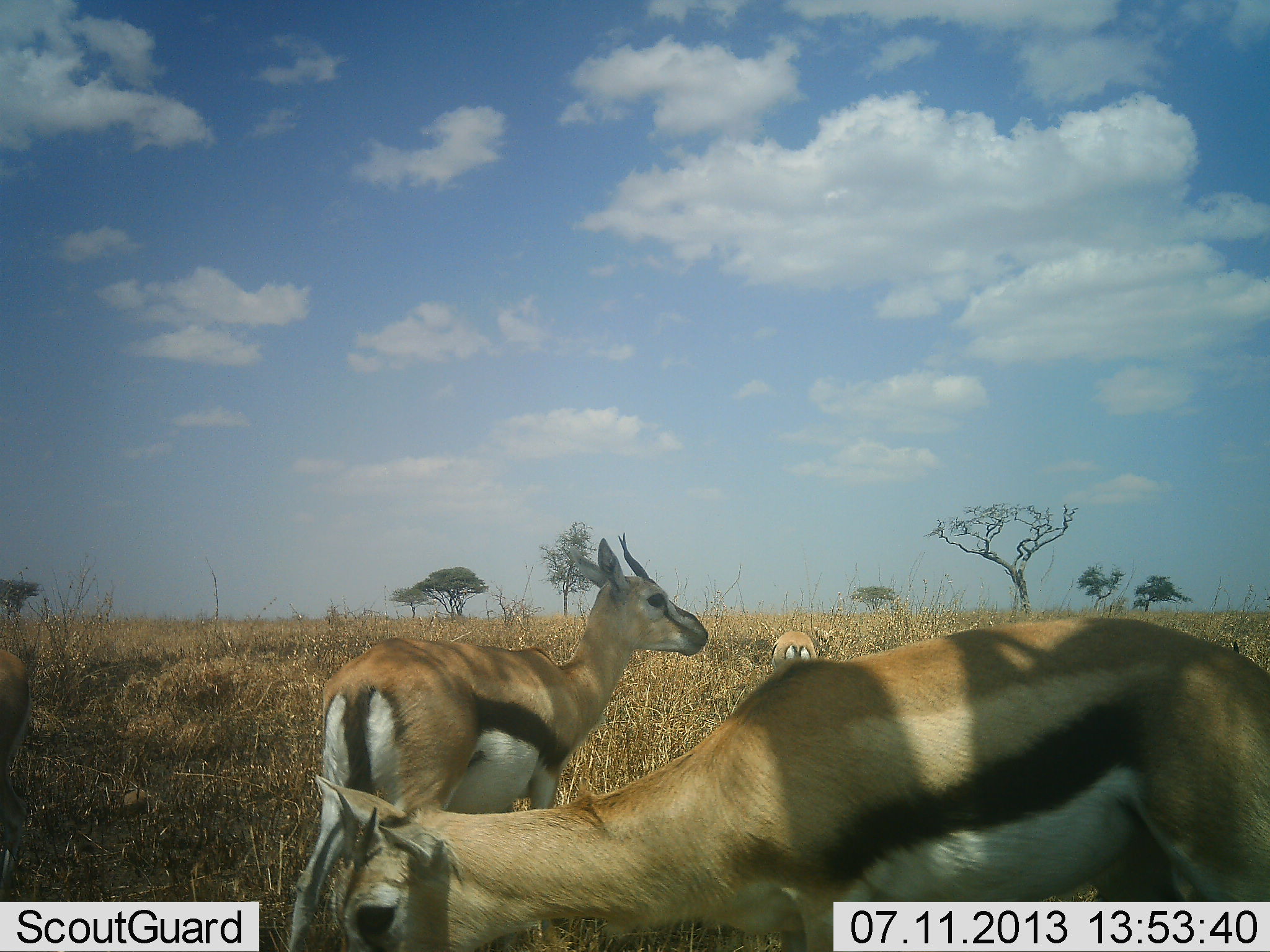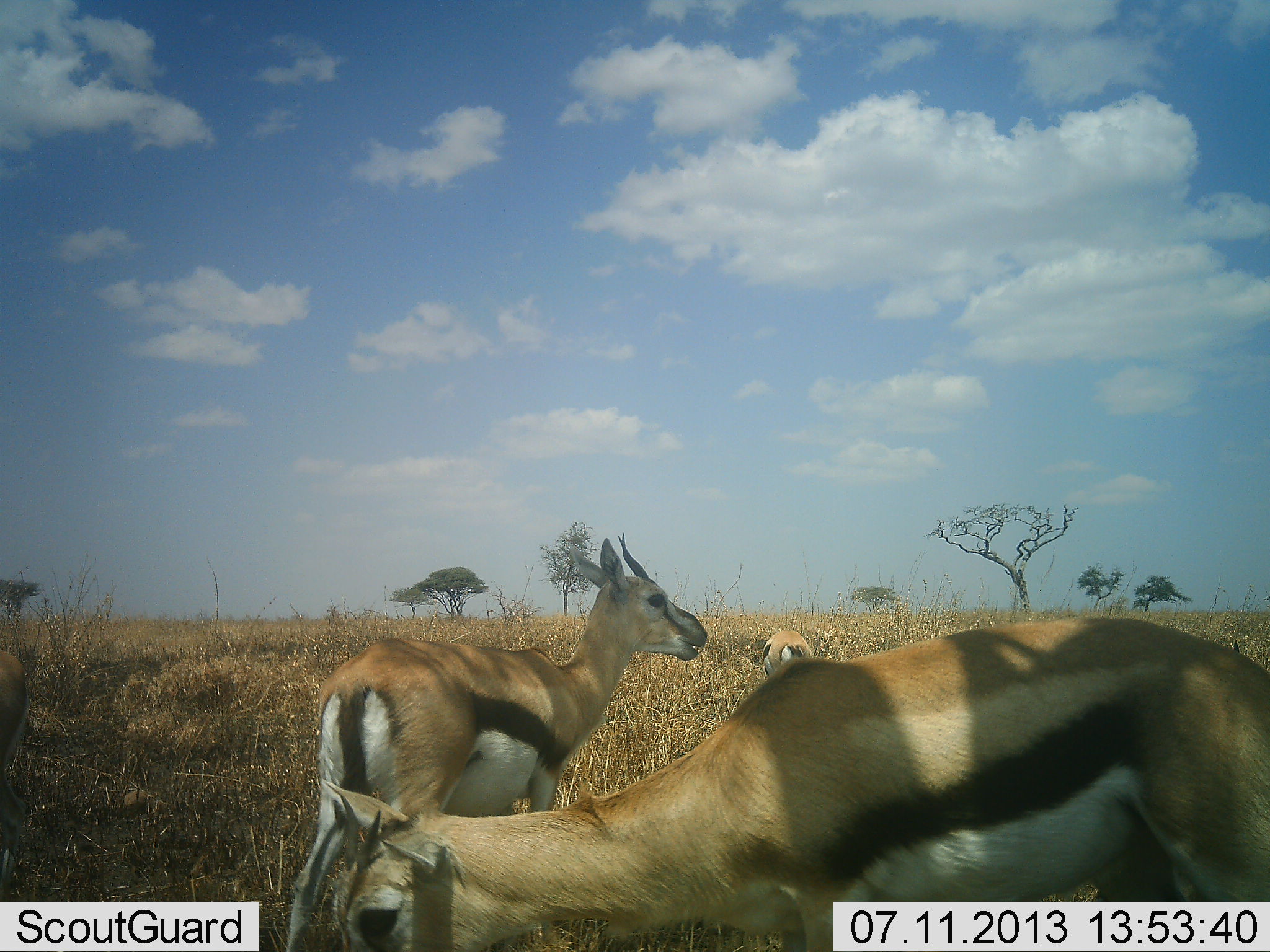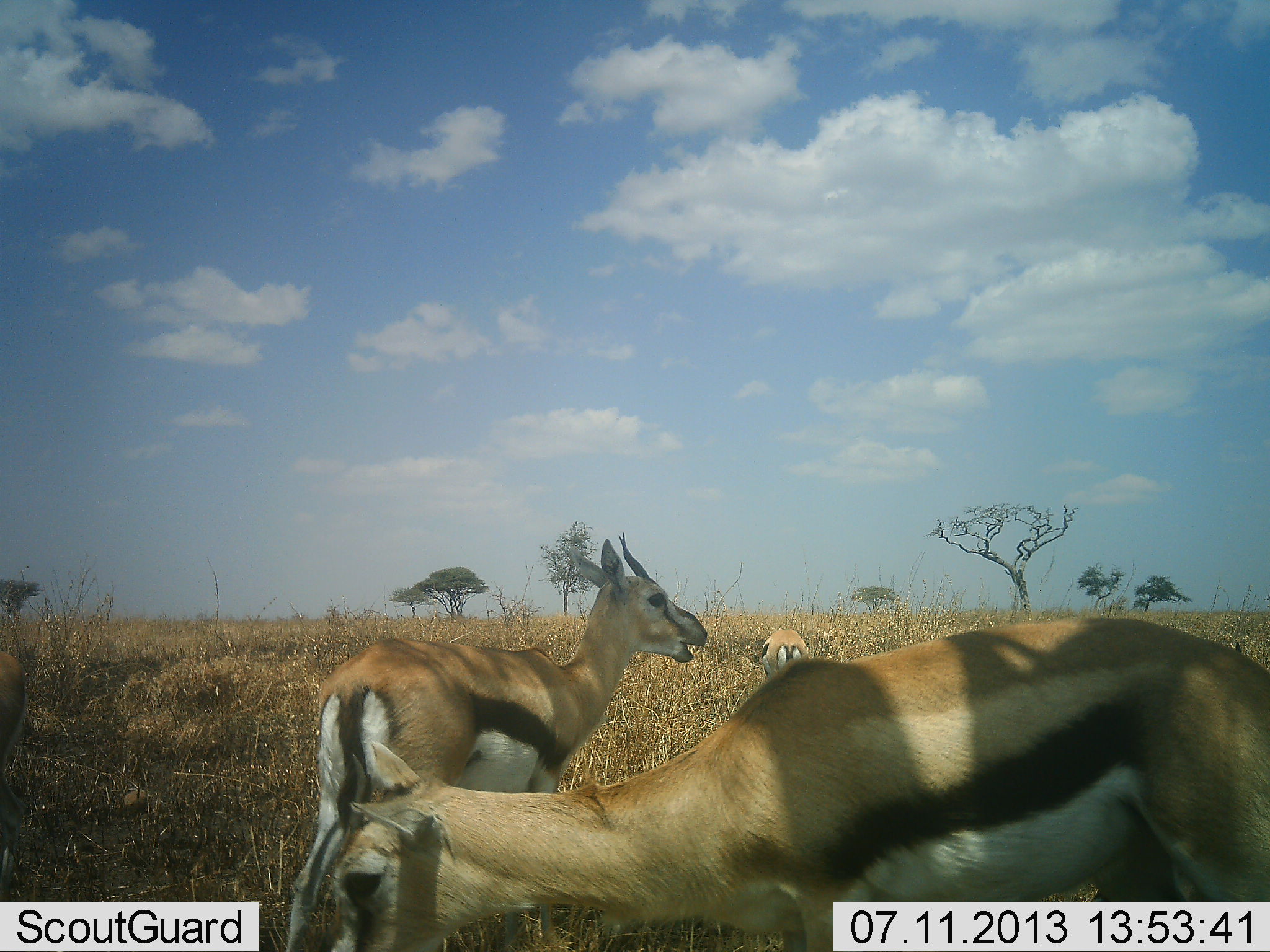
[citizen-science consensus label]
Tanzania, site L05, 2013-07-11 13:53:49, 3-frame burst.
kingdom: Animalia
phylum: Chordata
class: Mammalia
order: Artiodactyla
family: Bovidae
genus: Eudorcas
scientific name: Eudorcas thomsonii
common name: thomson's gazelle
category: gazellethomsons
Gazellethomsons (thomson's gazelle) (Eudorcas thomsonii), count 3. Behavior (volunteer vote fractions): standing 64%, resting 0%, moving 9%, interacting 6%. Young present (vote fraction): 3%. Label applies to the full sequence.